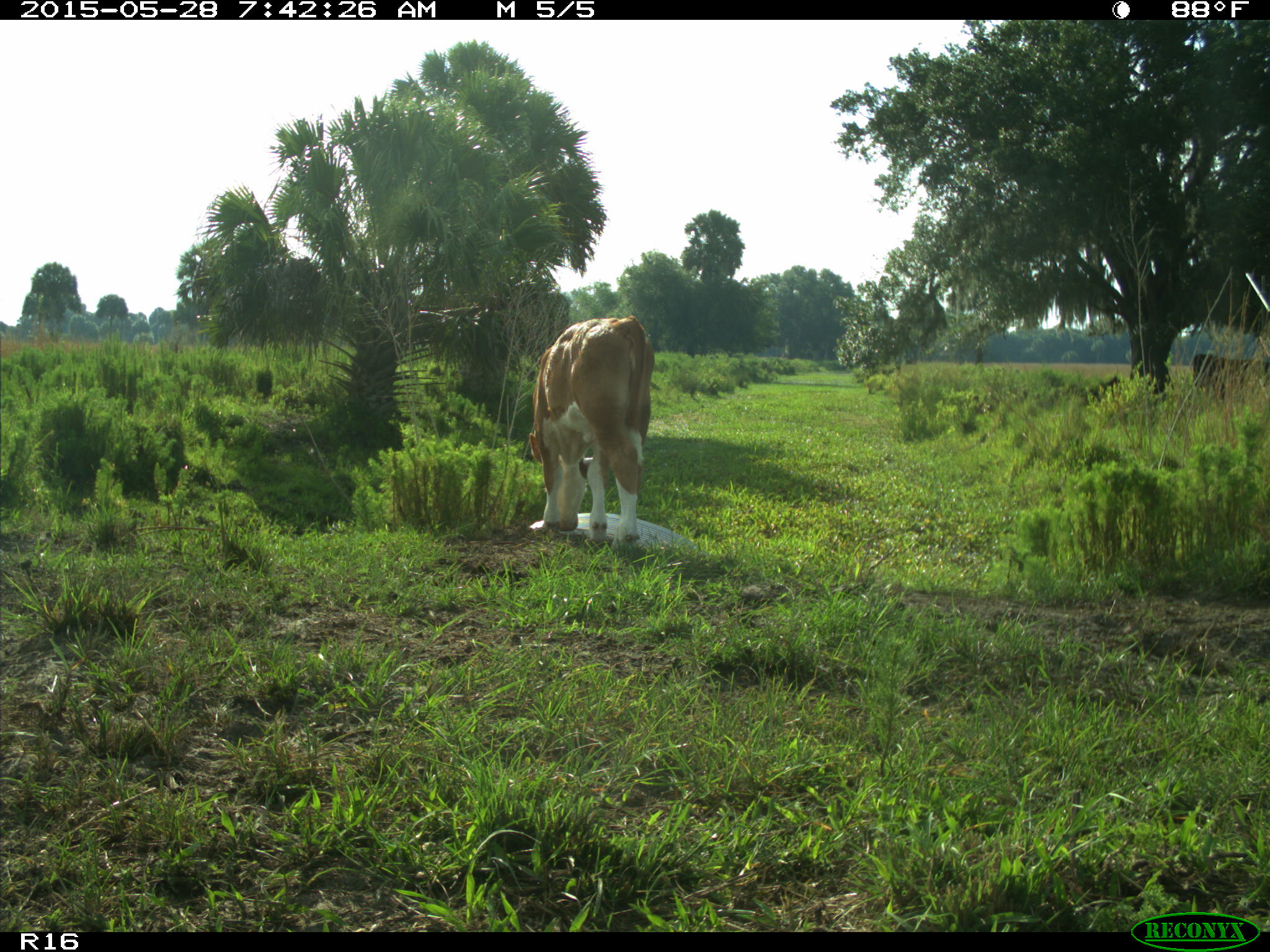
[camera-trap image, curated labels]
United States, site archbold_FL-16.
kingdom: Animalia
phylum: Chordata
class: Mammalia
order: Artiodactyla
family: Bovidae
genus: Bos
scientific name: Bos taurus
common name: domestic cow